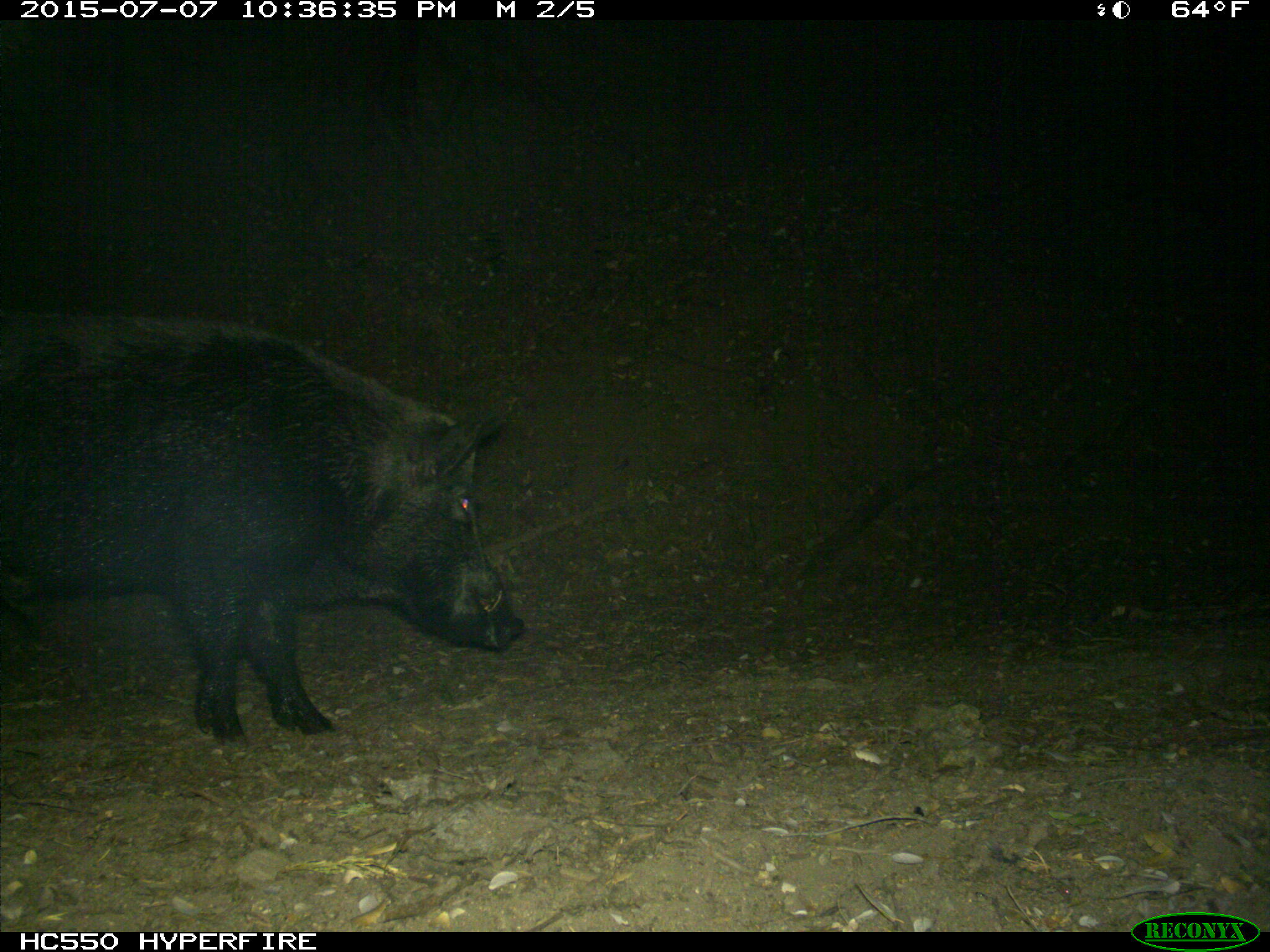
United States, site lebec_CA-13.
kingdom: Animalia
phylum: Chordata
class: Mammalia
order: Artiodactyla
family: Suidae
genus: Sus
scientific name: Sus scrofa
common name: wild boar